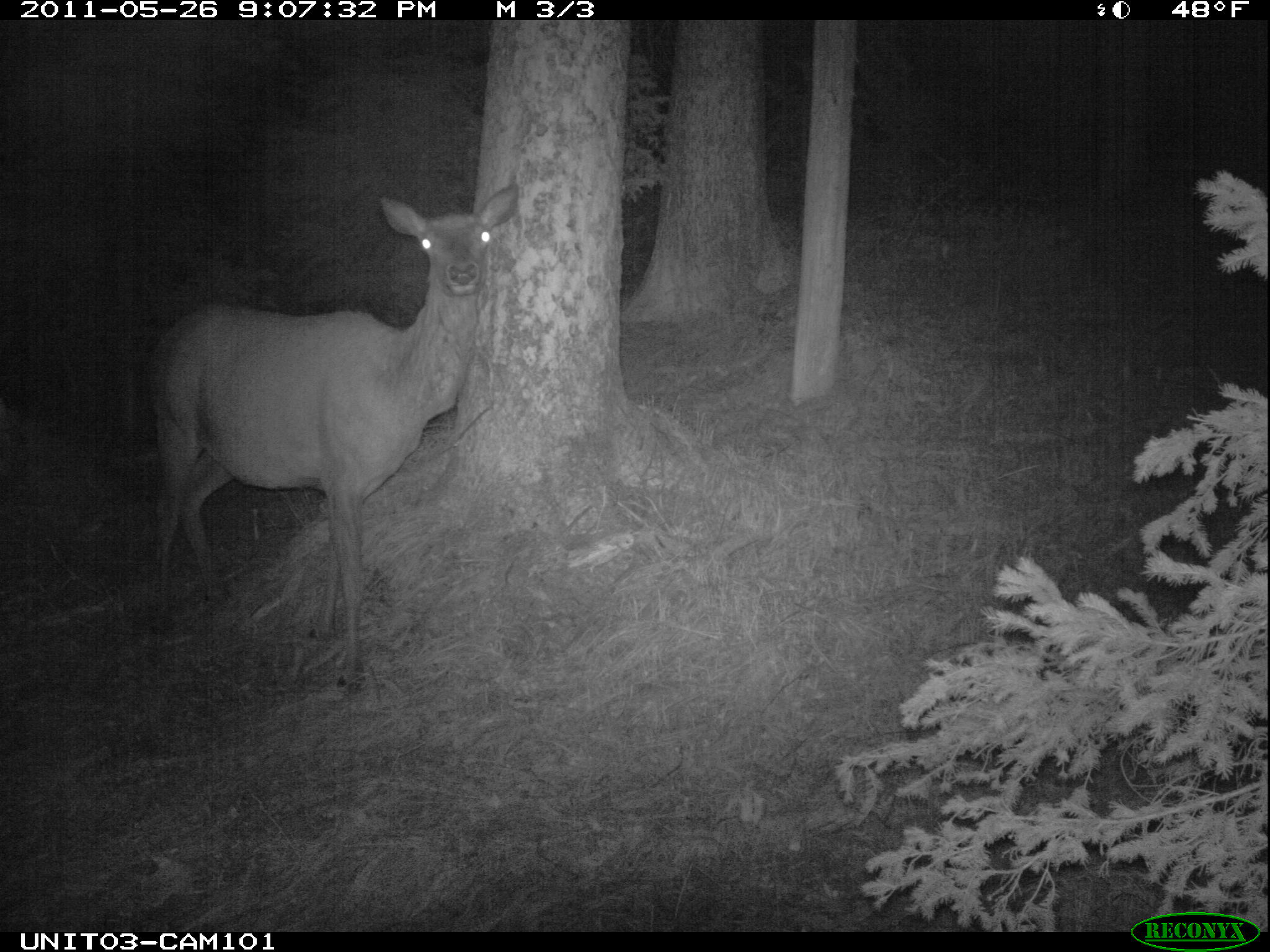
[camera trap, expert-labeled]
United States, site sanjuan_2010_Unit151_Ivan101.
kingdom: Animalia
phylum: Chordata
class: Mammalia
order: Artiodactyla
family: Cervidae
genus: Cervus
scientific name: Cervus elaphus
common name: red deer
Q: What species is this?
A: Cervus elaphus (red deer).